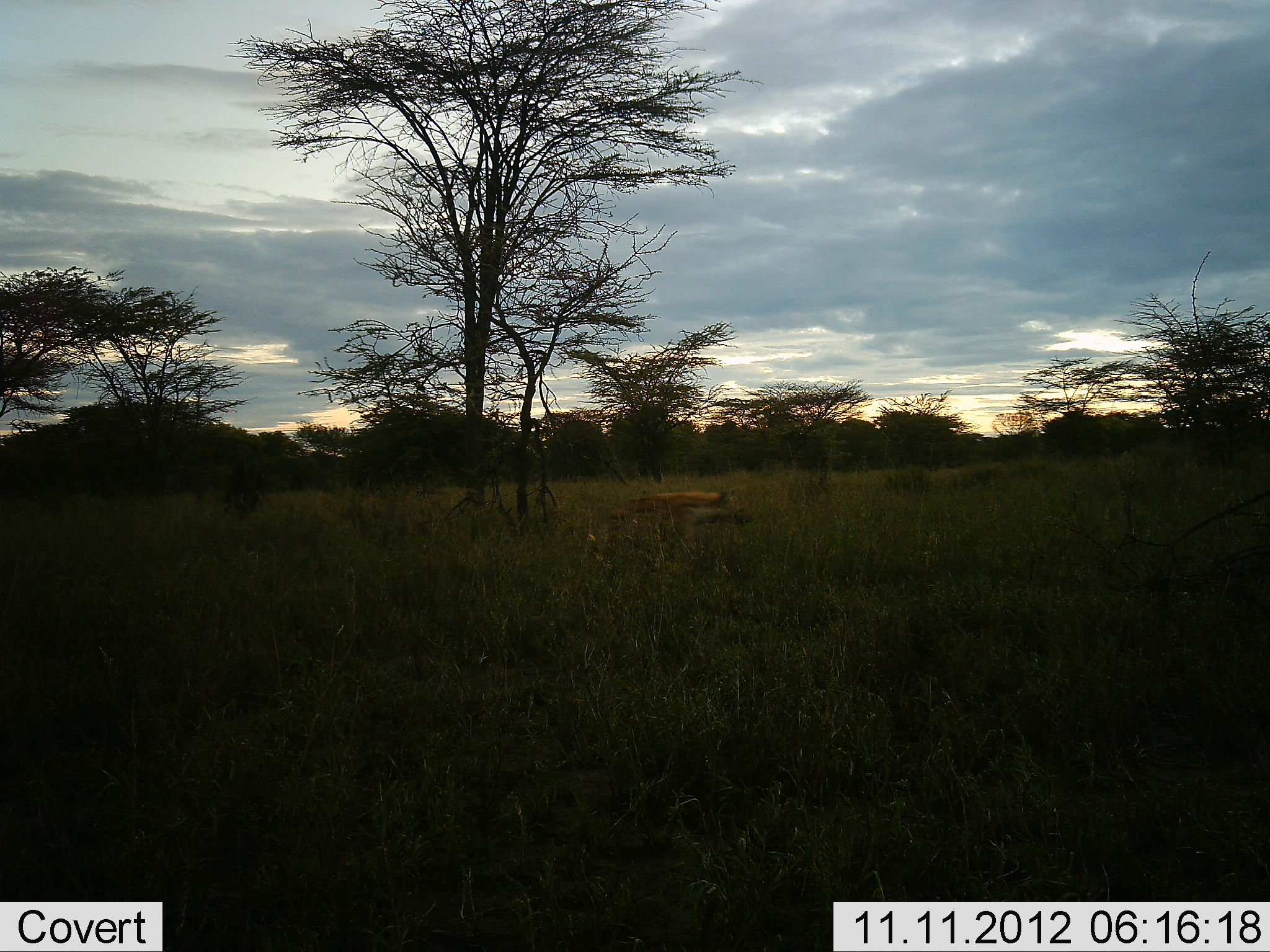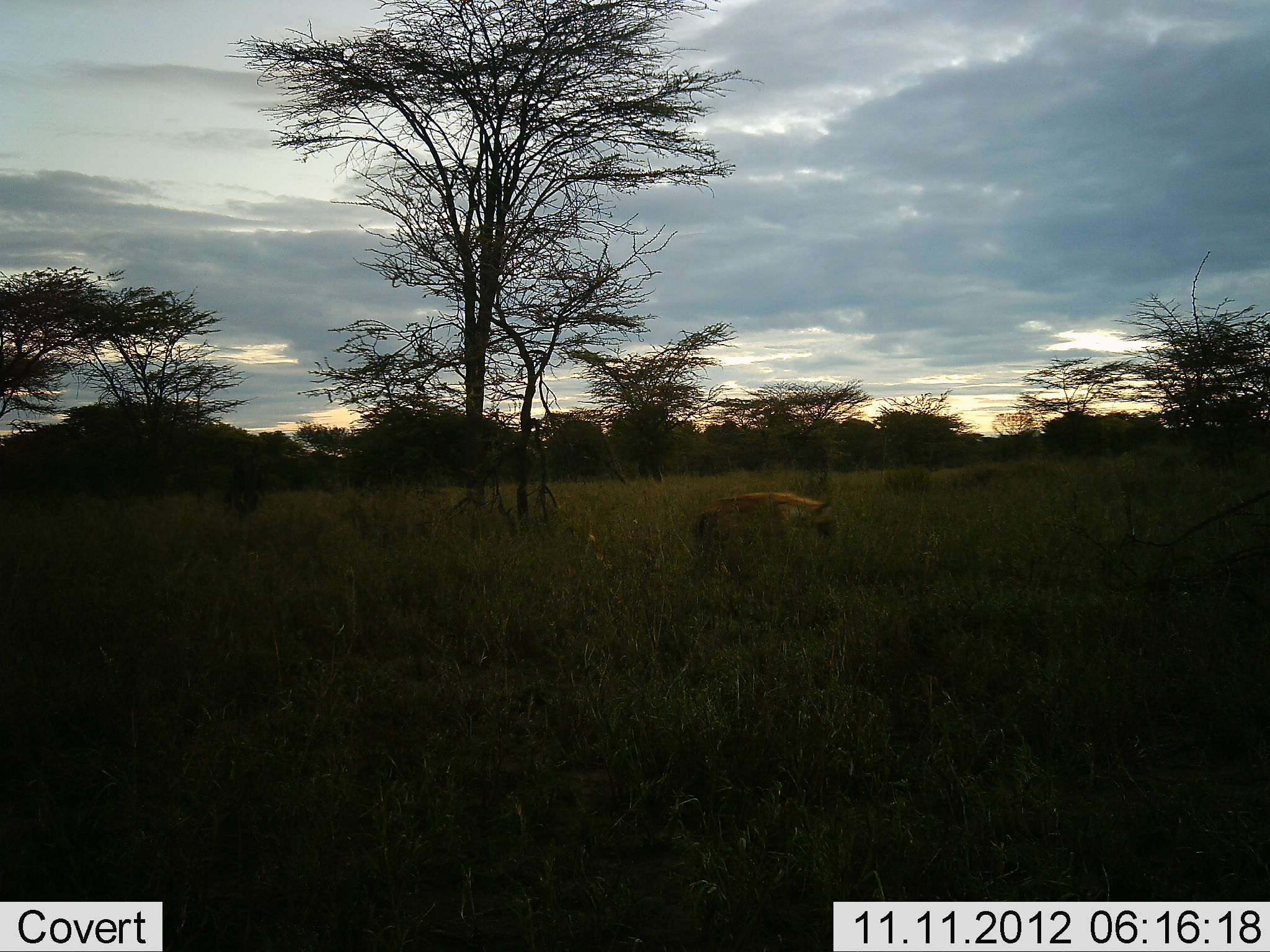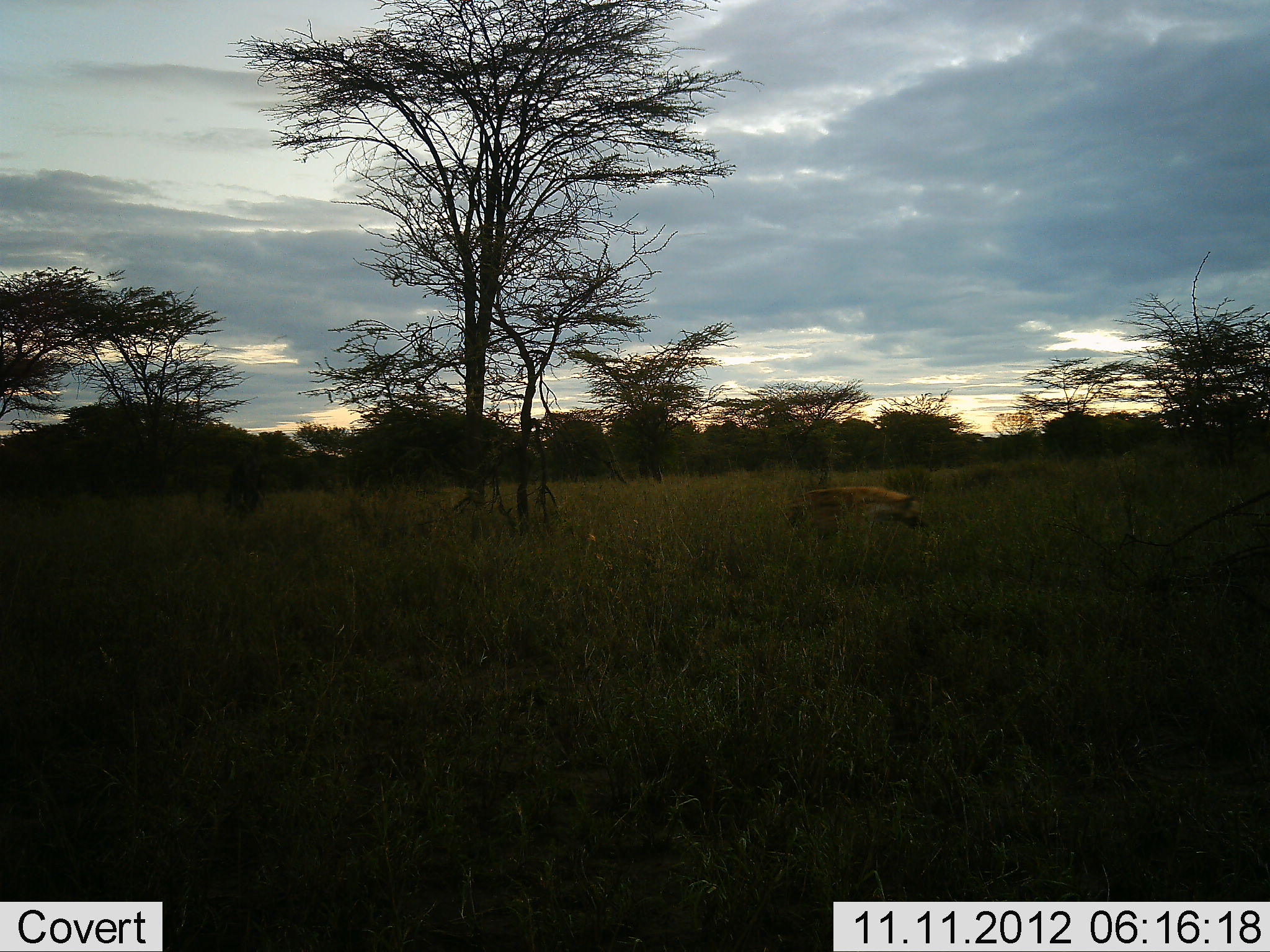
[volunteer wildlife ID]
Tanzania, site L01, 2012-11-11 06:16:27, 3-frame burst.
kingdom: Animalia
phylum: Chordata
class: Mammalia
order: Carnivora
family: Hyaenidae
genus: Crocuta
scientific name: Crocuta crocuta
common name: spotted hyena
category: hyenaspotted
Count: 1.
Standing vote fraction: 0%.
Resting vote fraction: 0%.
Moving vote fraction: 100%.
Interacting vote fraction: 0%.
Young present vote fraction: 0%.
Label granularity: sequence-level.